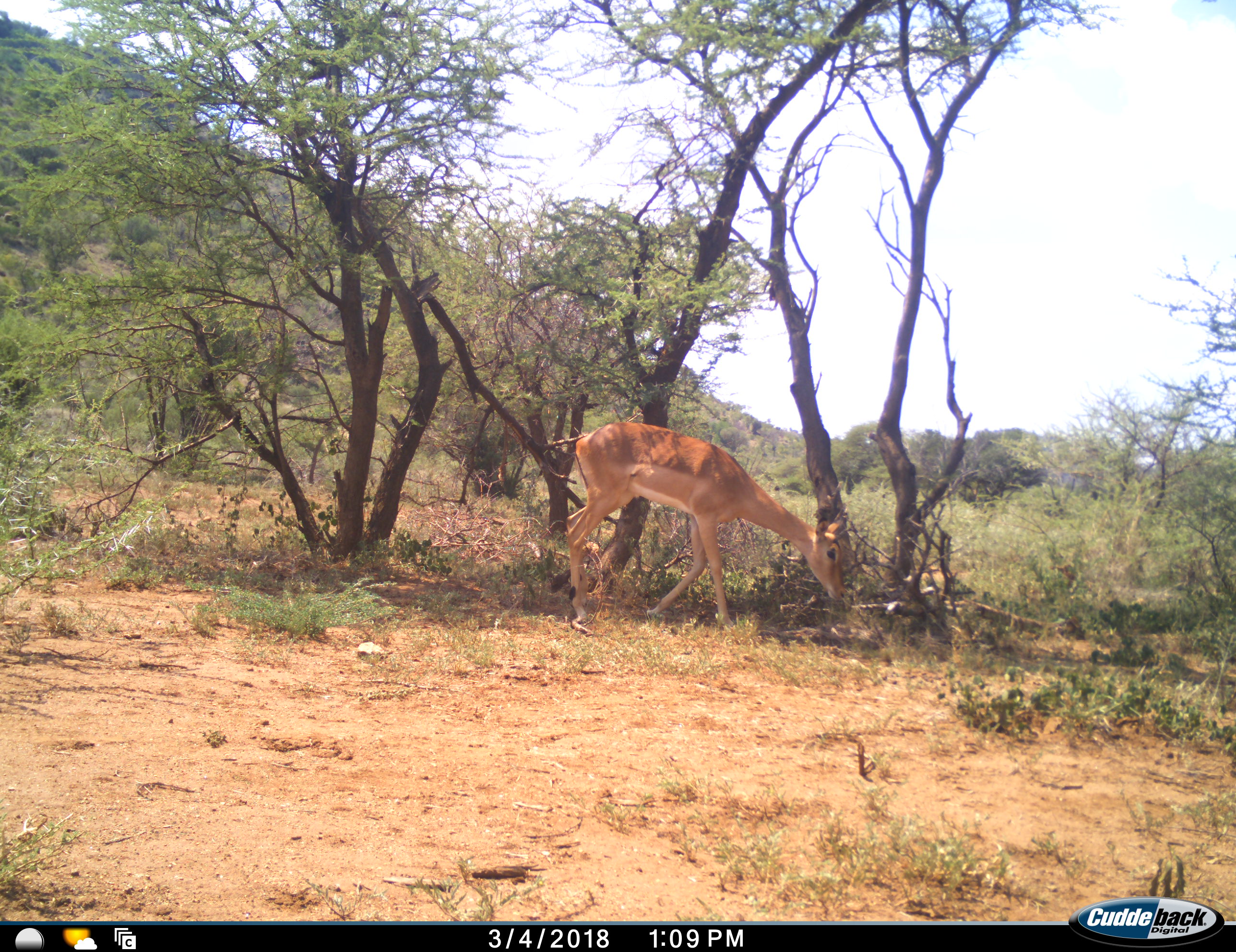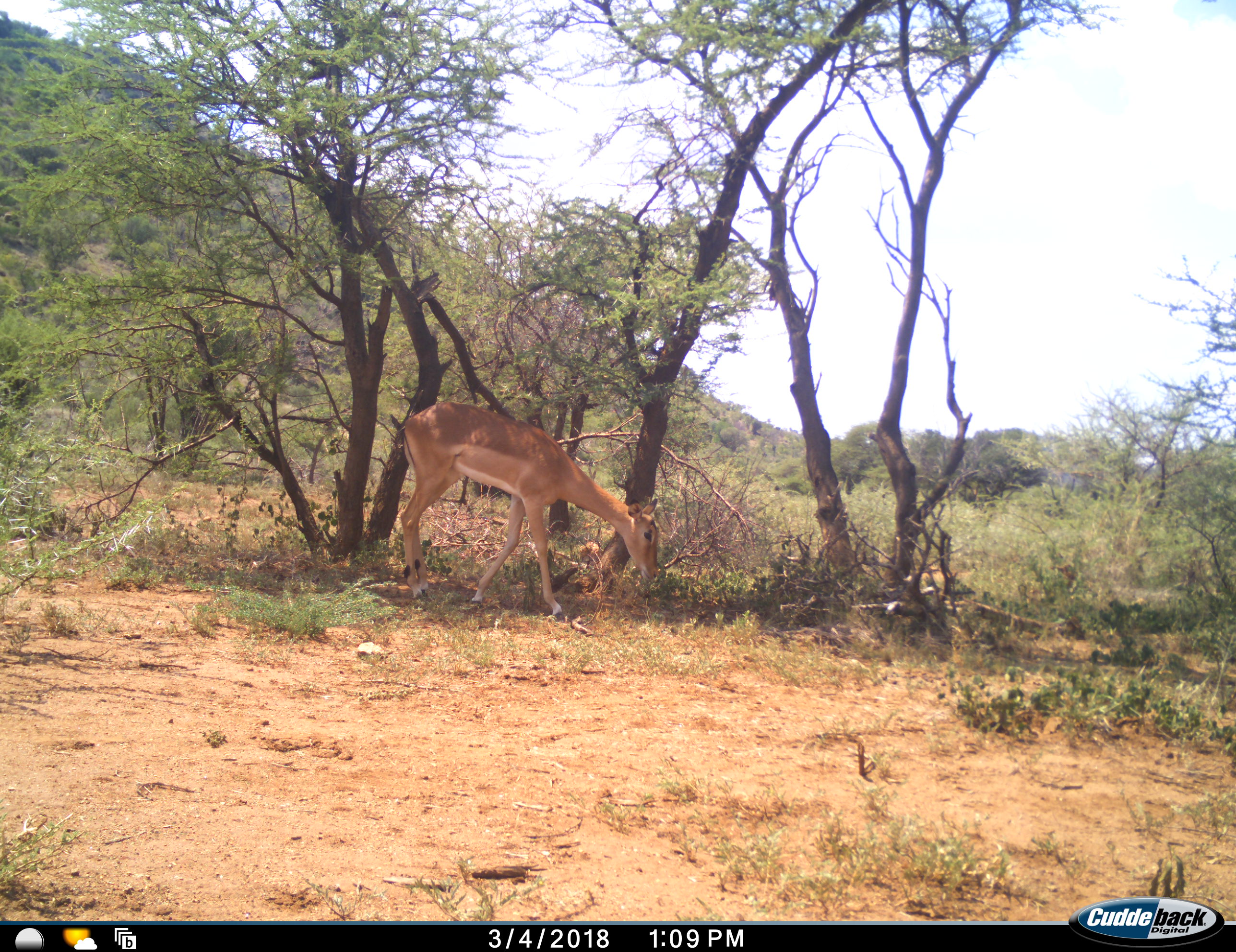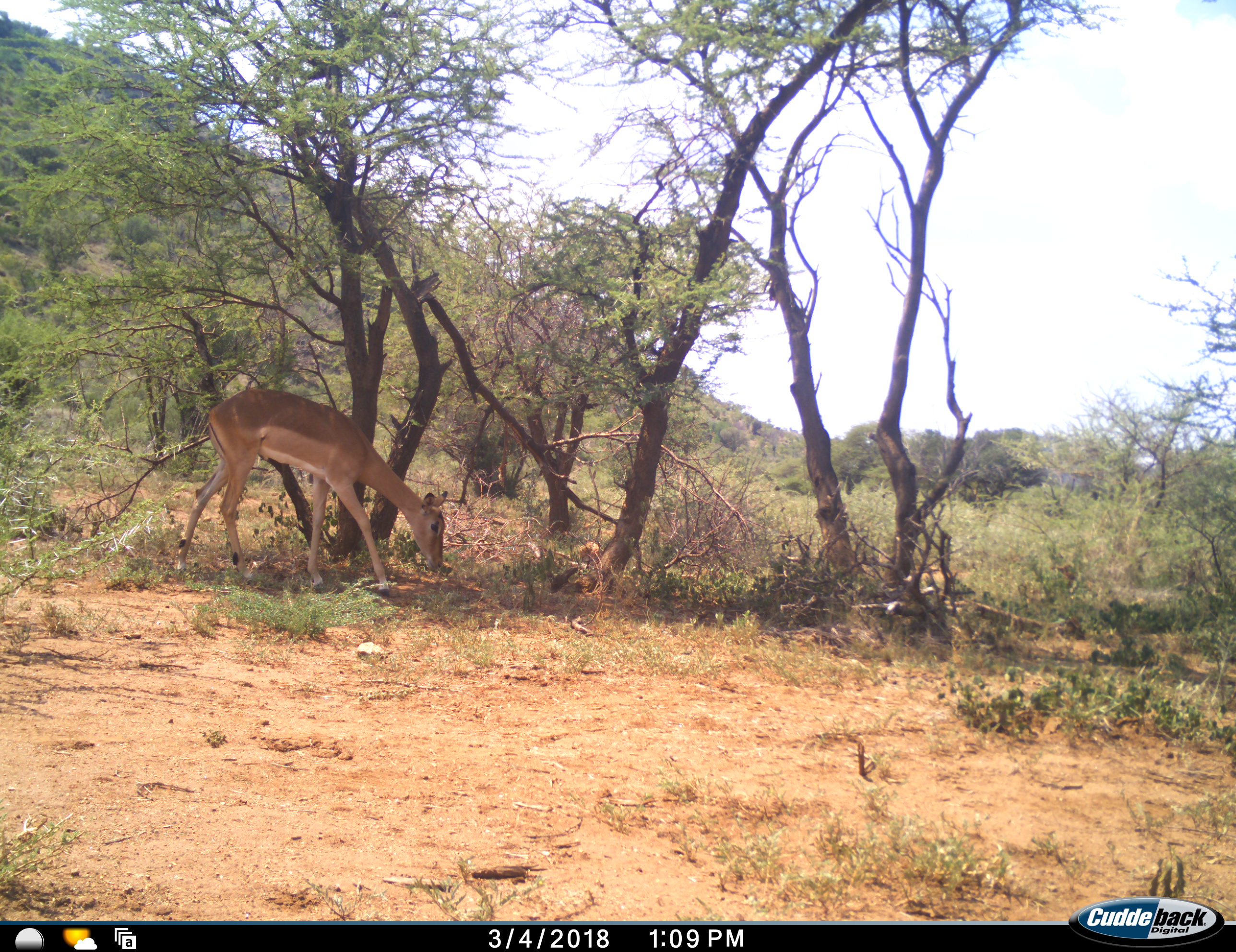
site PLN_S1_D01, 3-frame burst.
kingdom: Animalia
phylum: Chordata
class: Mammalia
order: Artiodactyla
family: Bovidae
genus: Aepyceros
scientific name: Aepyceros melampus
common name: impala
Impala (Aepyceros melampus), count 1. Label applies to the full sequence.